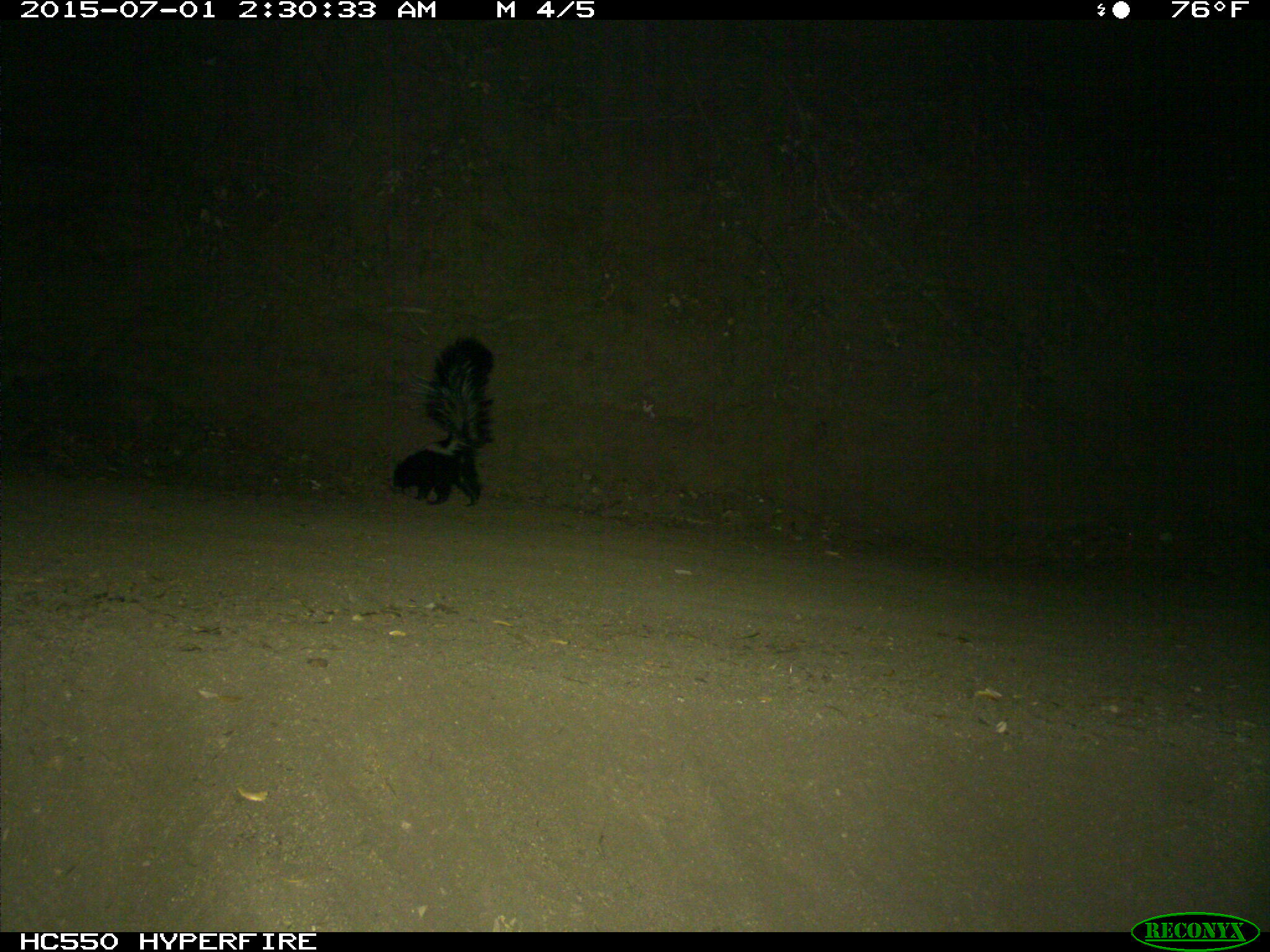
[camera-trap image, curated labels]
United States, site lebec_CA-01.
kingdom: Animalia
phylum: Chordata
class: Mammalia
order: Carnivora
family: Mephitidae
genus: Mephitis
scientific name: Mephitis mephitis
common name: striped skunk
Mephitis mephitis (striped skunk).